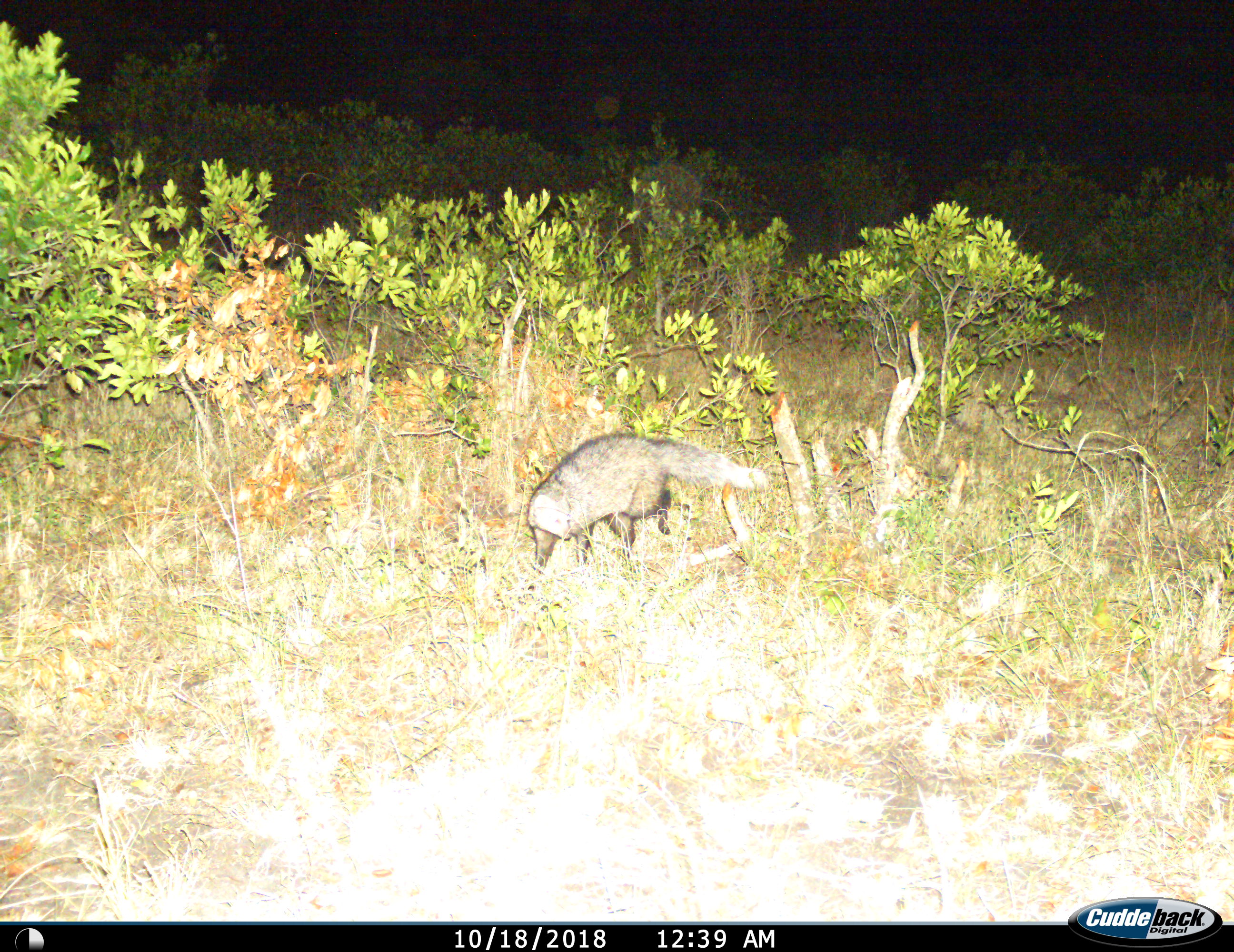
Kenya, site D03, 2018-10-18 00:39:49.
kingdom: Animalia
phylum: Chordata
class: Mammalia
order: Carnivora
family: Herpestidae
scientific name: Herpestidae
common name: mongoose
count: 1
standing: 50%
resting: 0%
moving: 67%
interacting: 0%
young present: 0%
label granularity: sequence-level